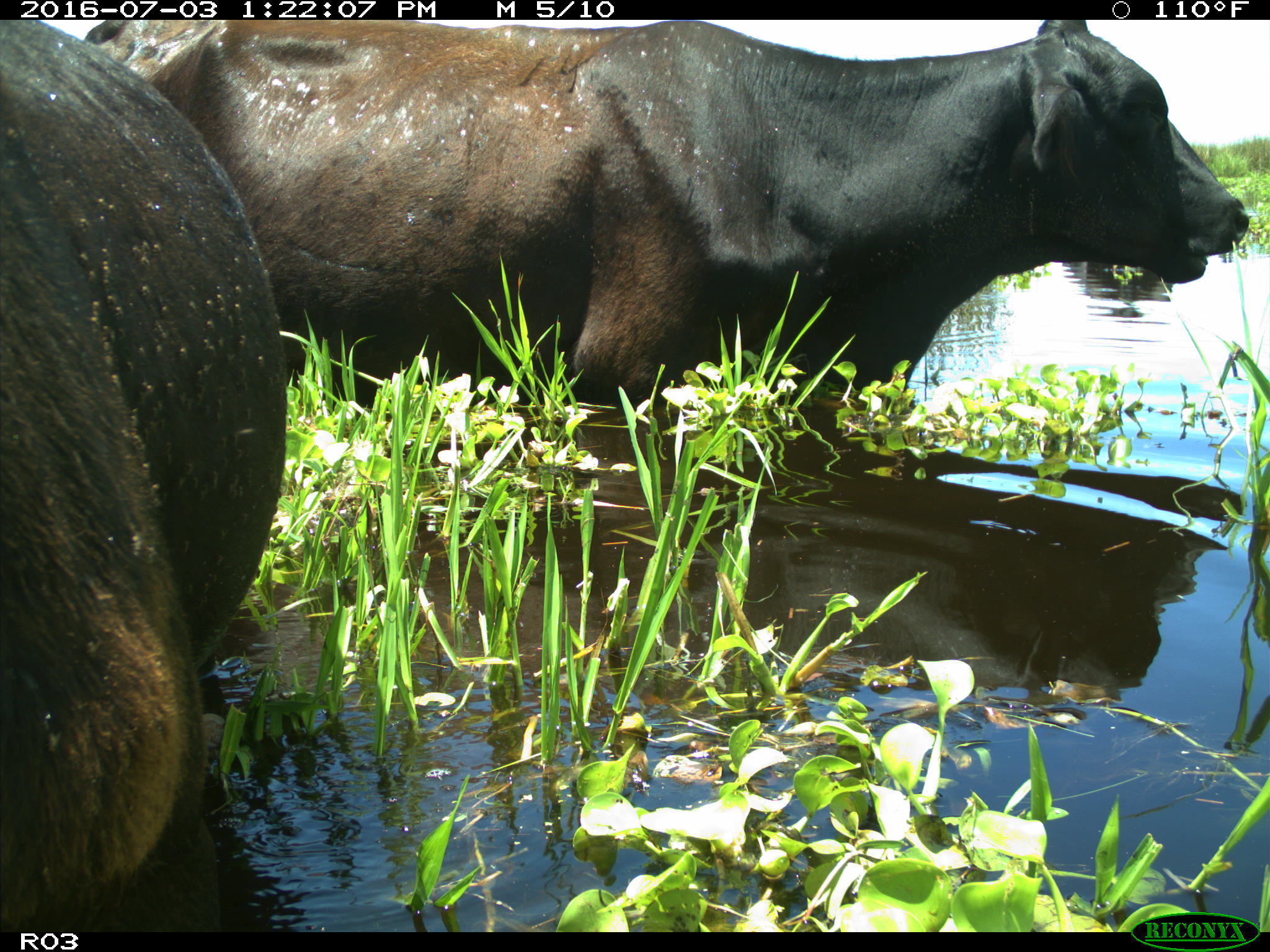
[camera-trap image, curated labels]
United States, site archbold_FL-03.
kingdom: Animalia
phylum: Chordata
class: Mammalia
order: Artiodactyla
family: Bovidae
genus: Bos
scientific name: Bos taurus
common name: domestic cow